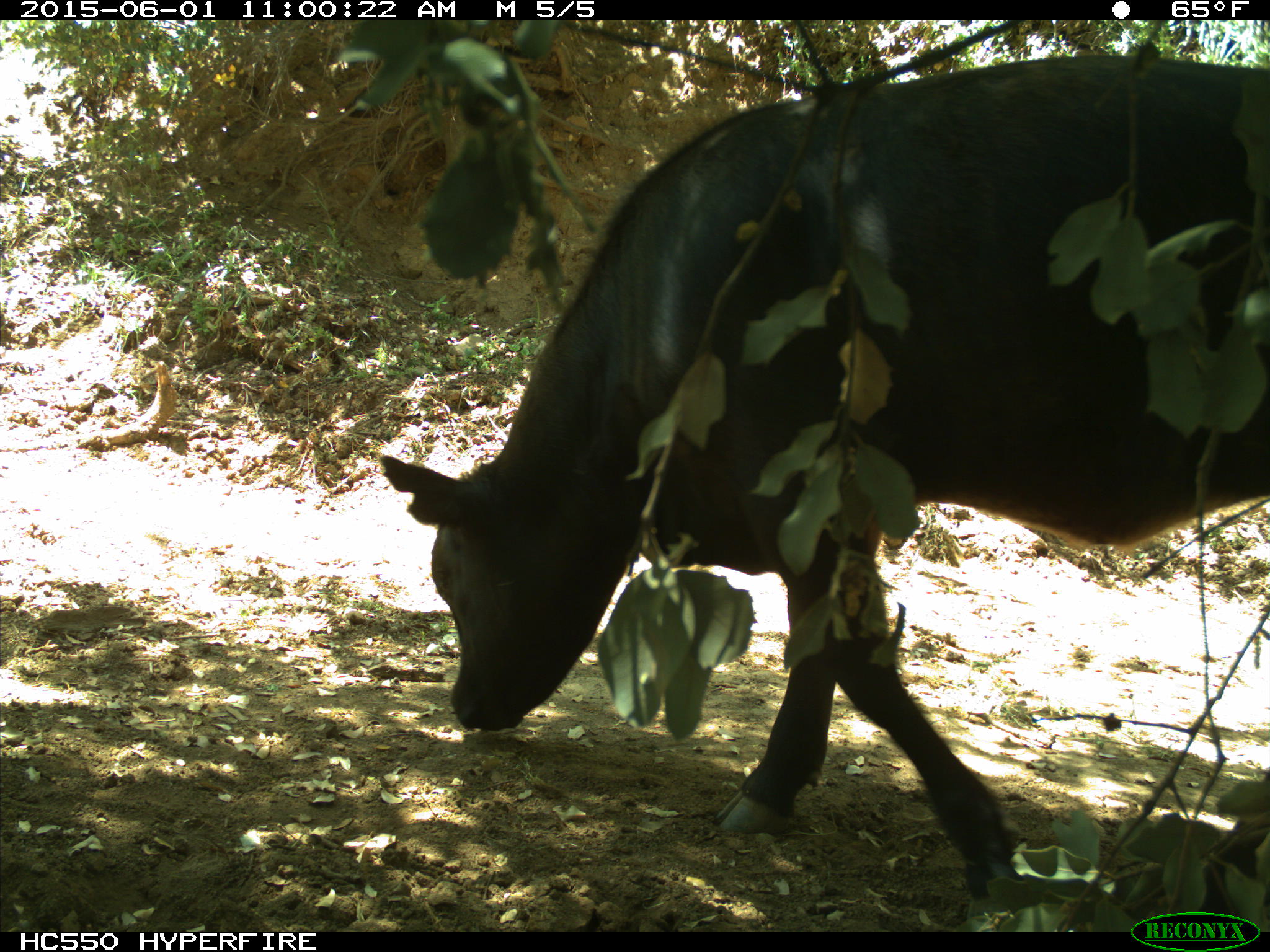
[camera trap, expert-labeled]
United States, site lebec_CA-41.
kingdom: Animalia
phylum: Chordata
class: Mammalia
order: Artiodactyla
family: Bovidae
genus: Bos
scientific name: Bos taurus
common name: domestic cow